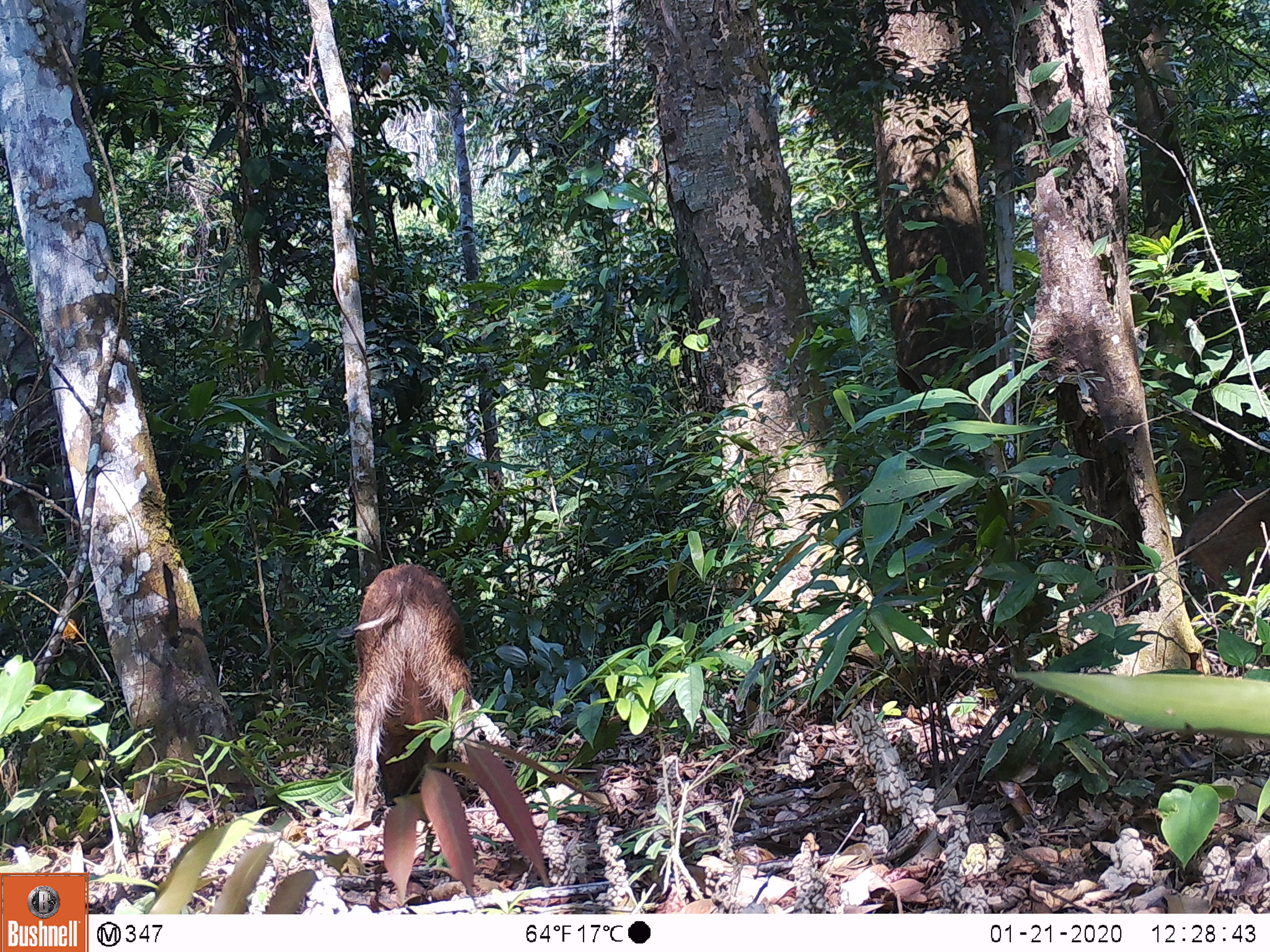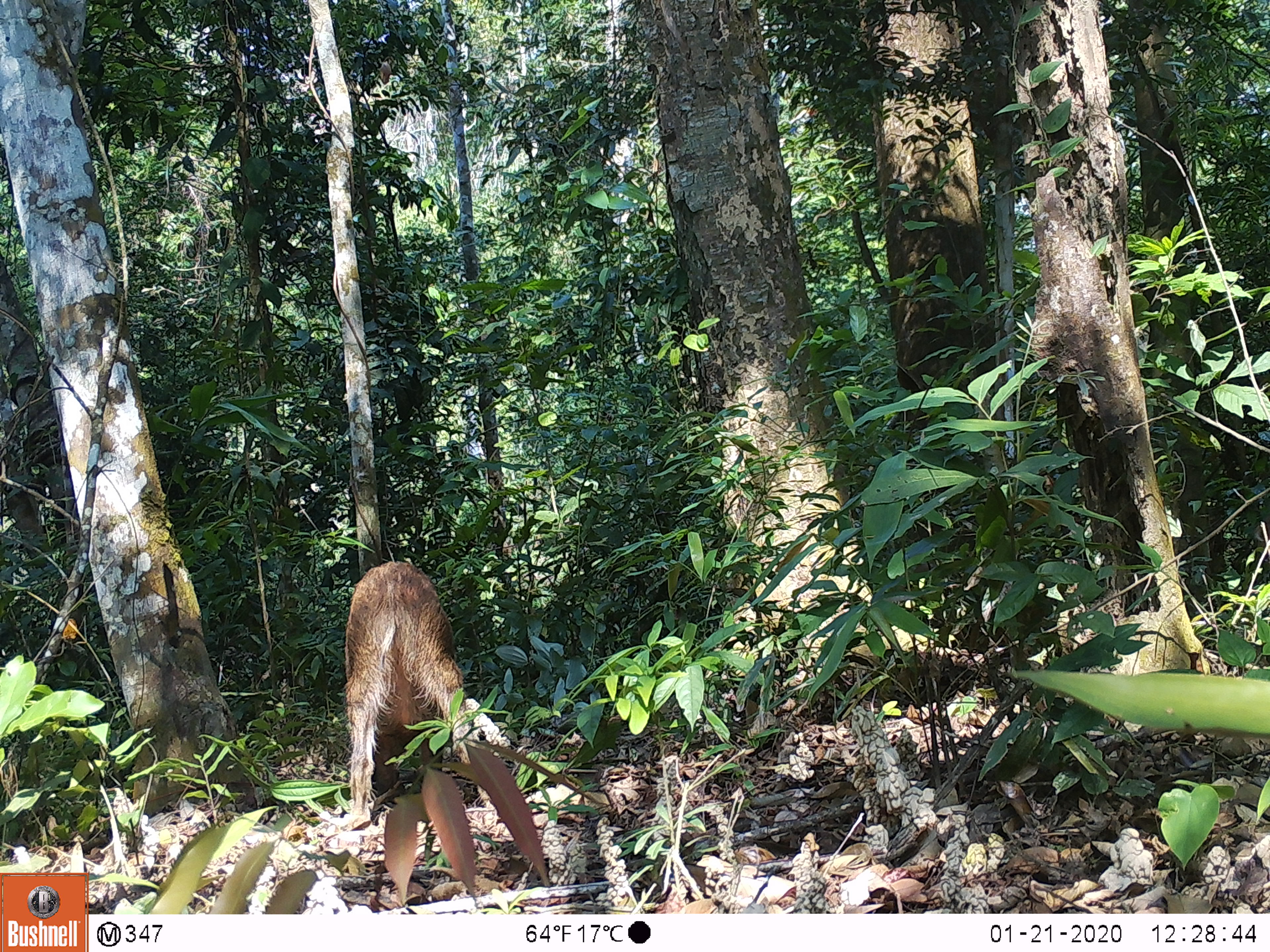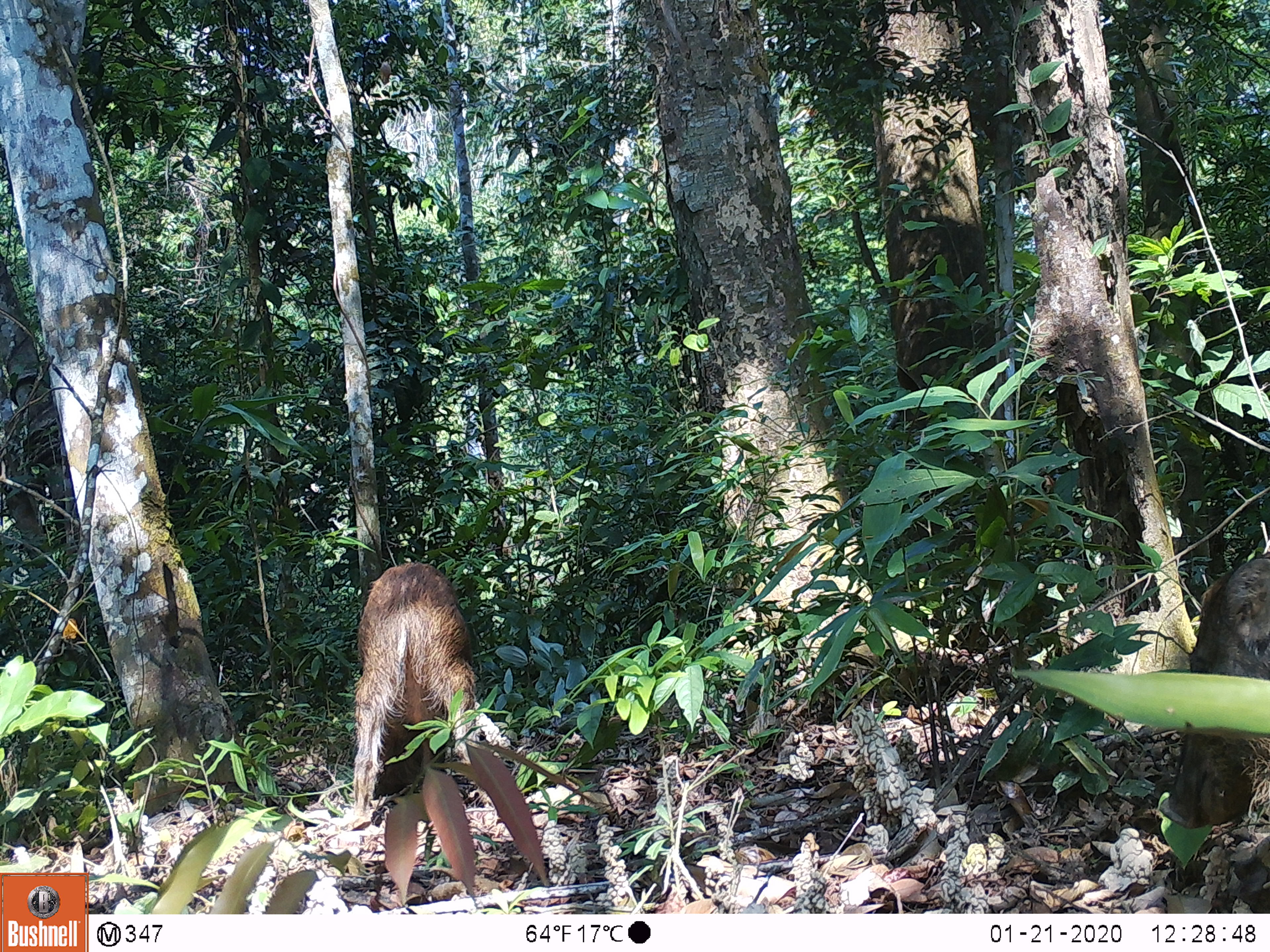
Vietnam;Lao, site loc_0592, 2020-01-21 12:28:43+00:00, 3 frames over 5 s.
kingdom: Animalia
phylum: Chordata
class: Mammalia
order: Artiodactyla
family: Suidae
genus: Sus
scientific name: Sus scrofa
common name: eurasian wild pig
Eurasian wild pig (Sus scrofa). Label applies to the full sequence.